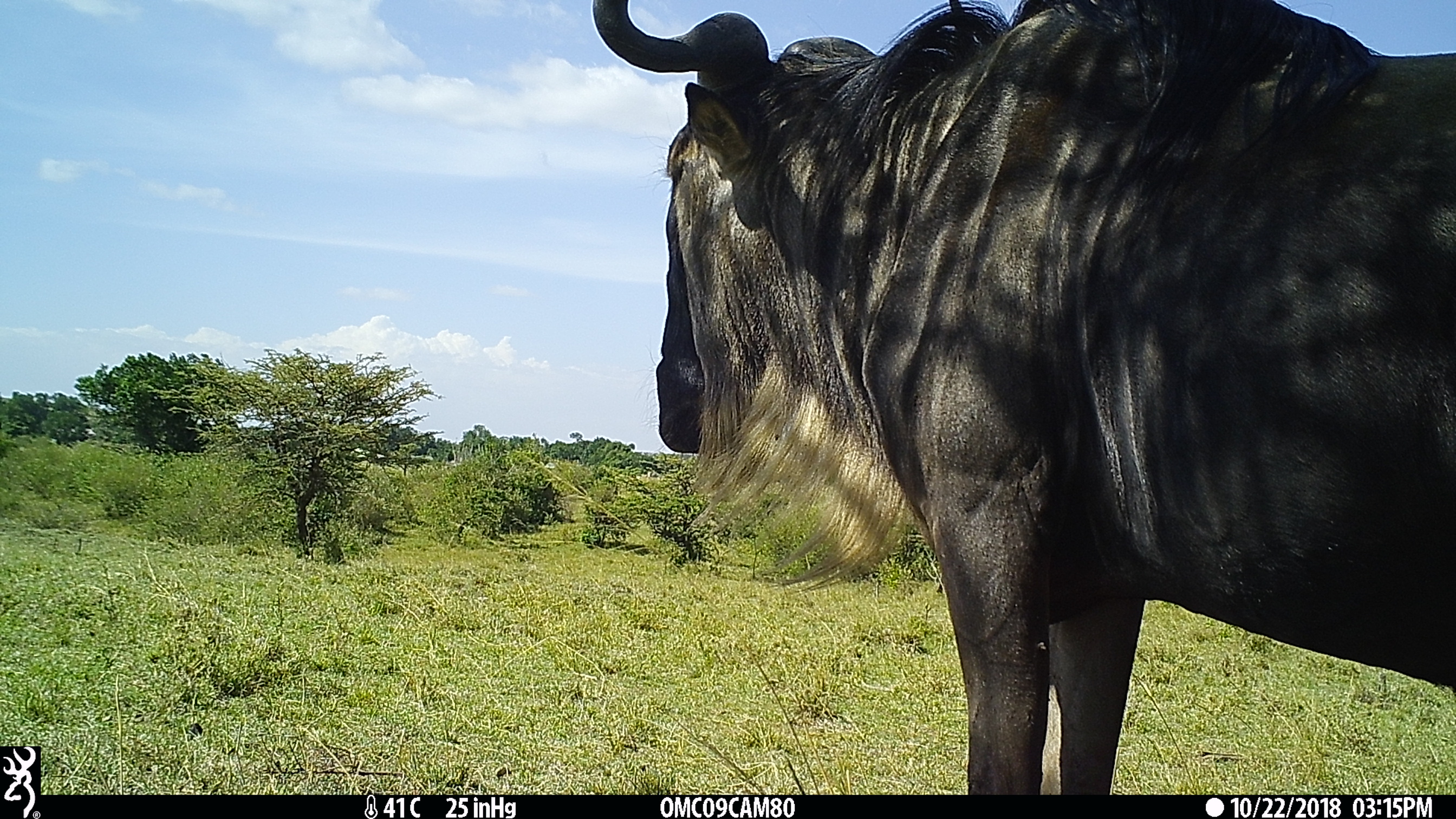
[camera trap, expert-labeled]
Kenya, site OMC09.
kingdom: Animalia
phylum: Chordata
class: Mammalia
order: Artiodactyla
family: Bovidae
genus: Connochaetes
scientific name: Connochaetes taurinus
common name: blue wildebeest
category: wildebeest